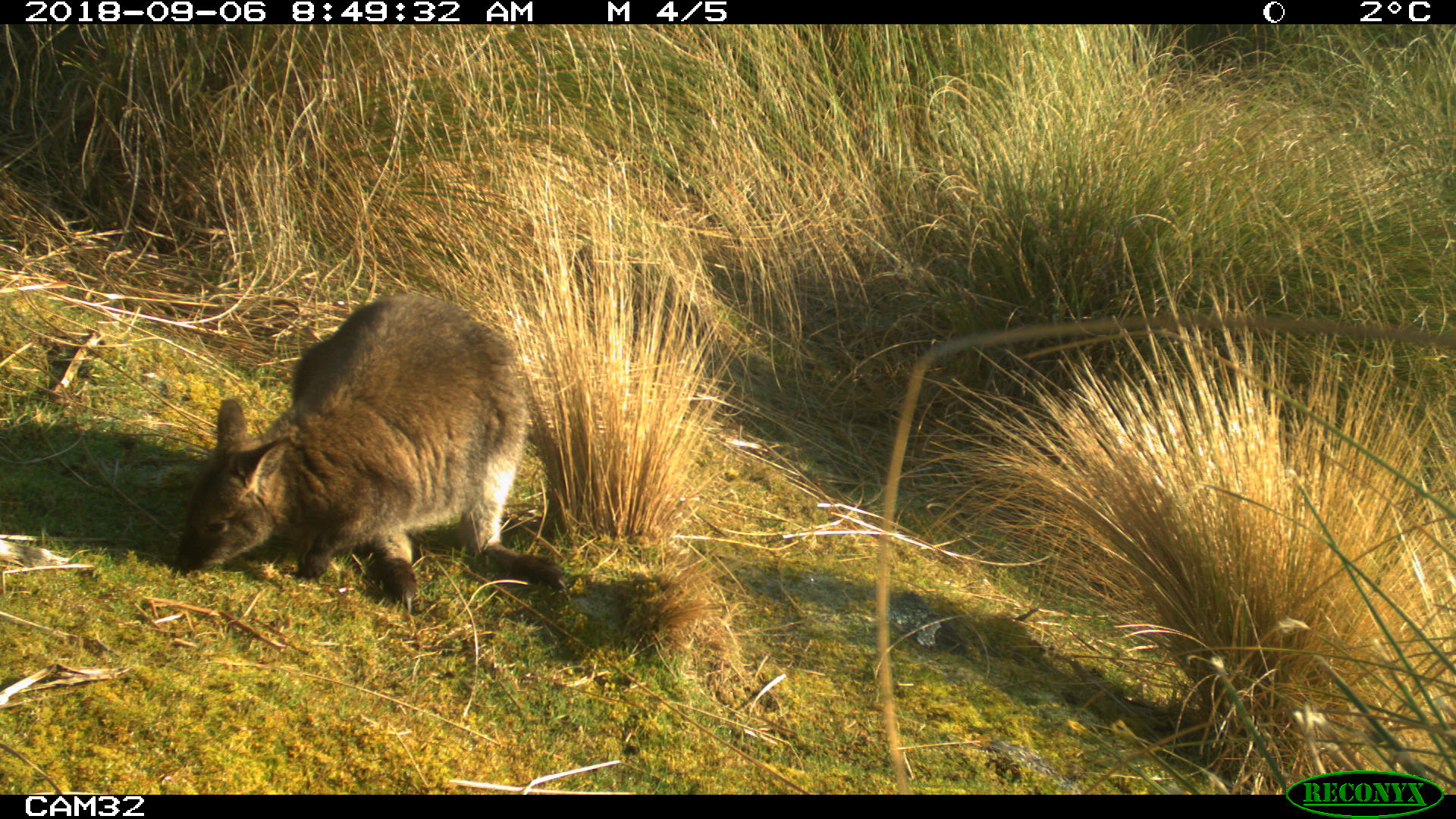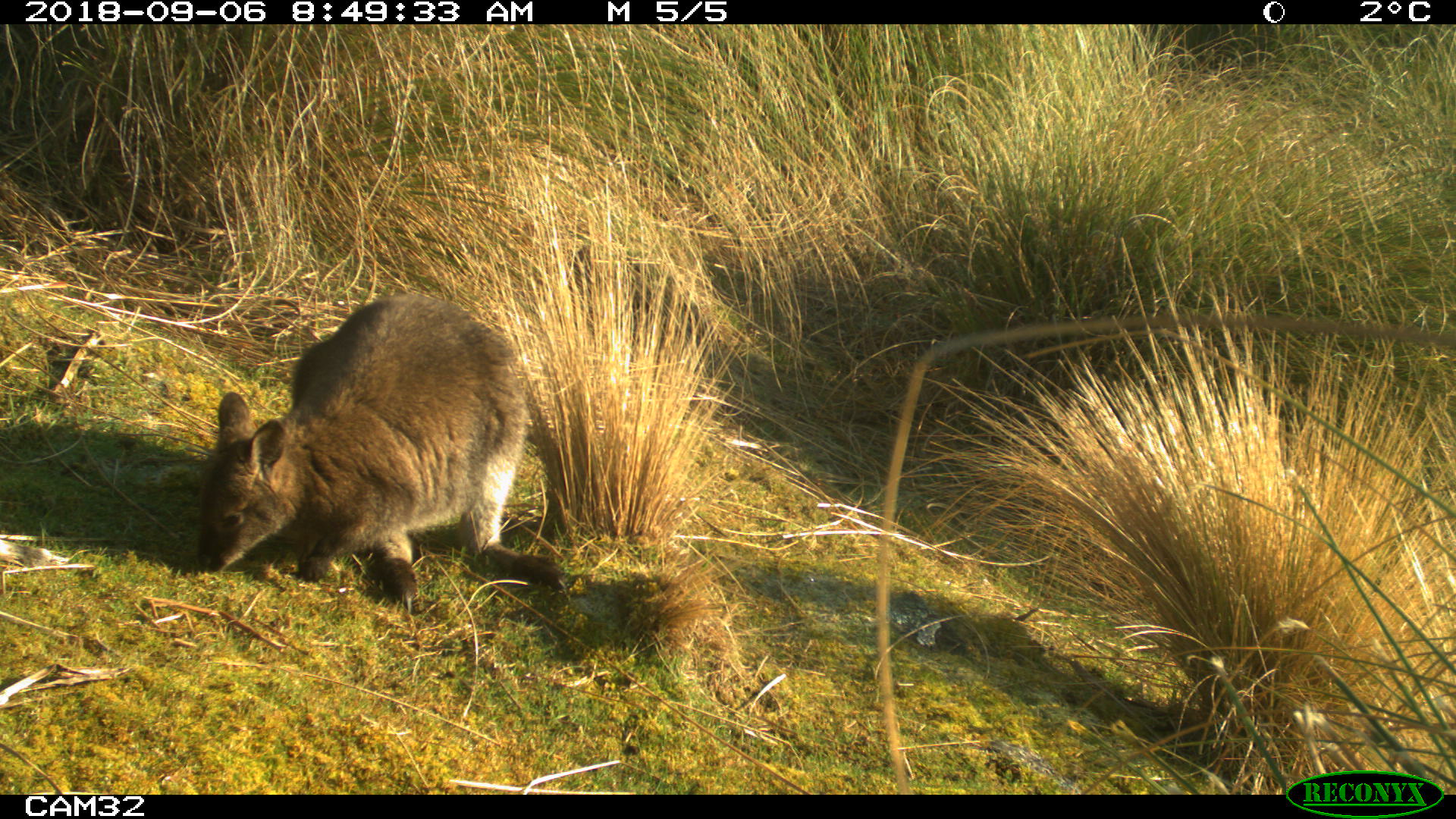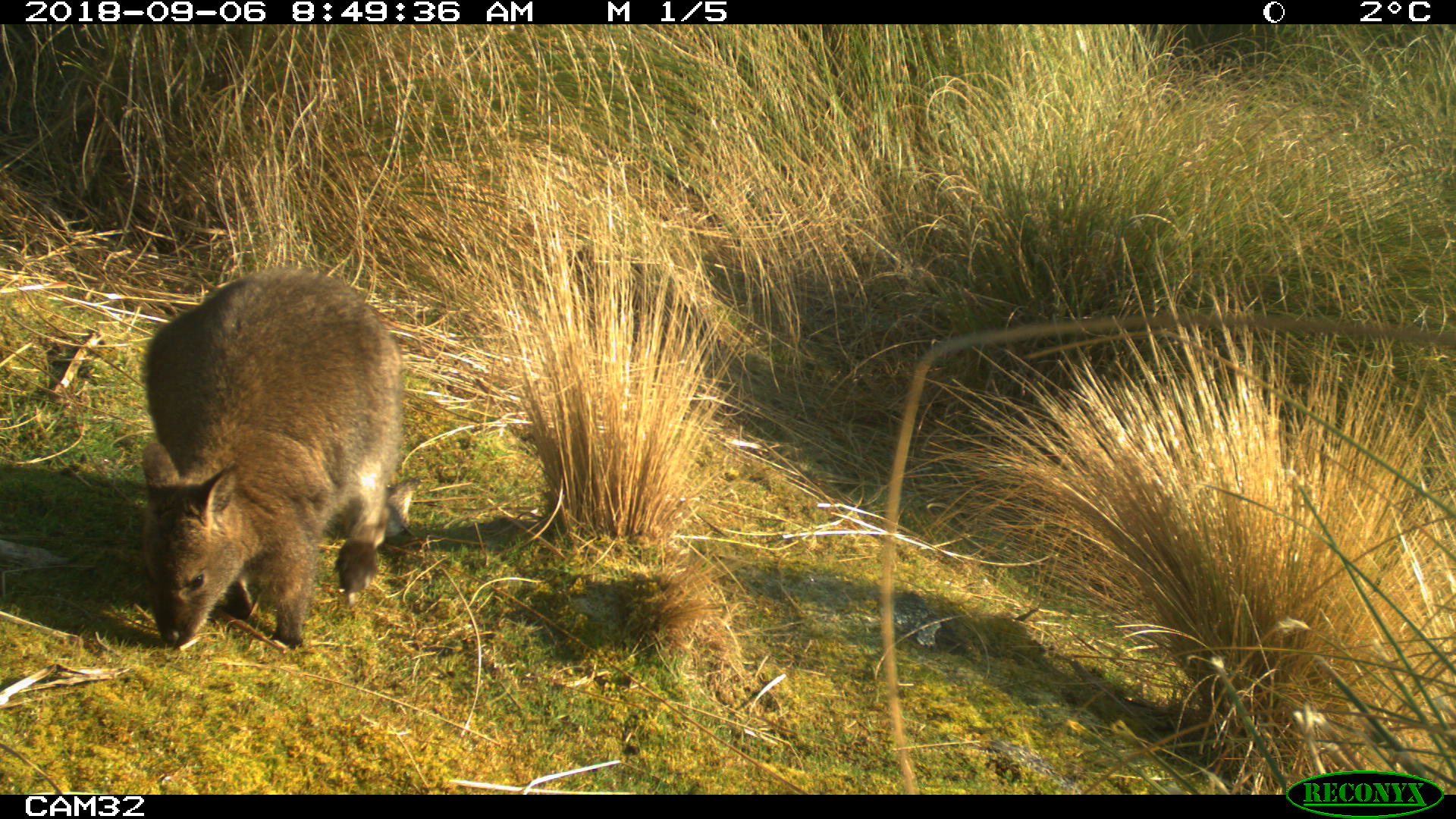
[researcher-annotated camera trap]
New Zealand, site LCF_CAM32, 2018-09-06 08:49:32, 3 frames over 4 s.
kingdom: Animalia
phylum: Chordata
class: Mammalia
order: Diprotodontia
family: Macropodidae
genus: Notamacropus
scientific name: Notamacropus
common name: wallaby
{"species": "wallaby (Notamacropus)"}